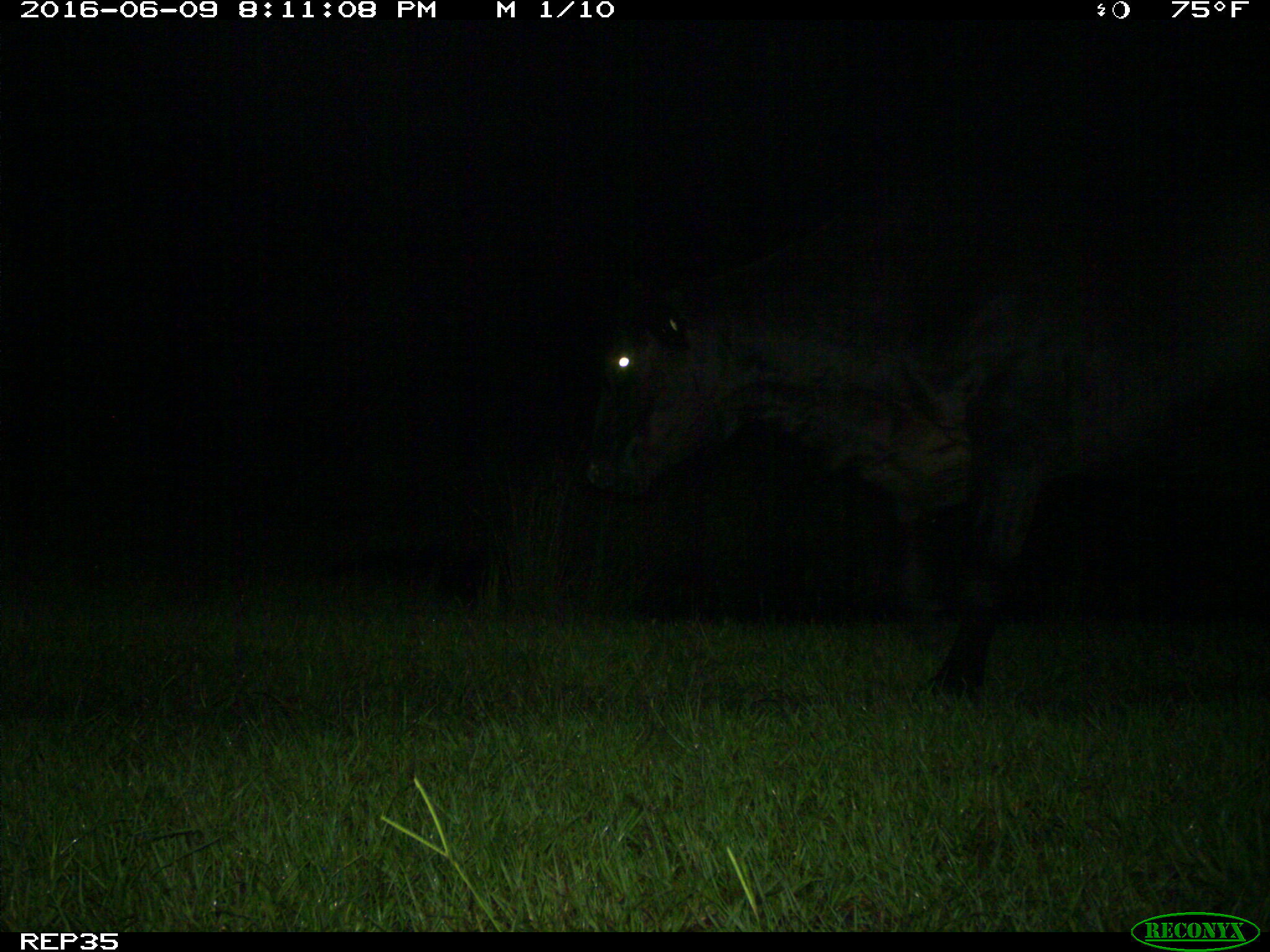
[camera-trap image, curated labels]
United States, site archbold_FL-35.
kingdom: Animalia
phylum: Chordata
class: Mammalia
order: Artiodactyla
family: Bovidae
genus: Bos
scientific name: Bos taurus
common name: domestic cow